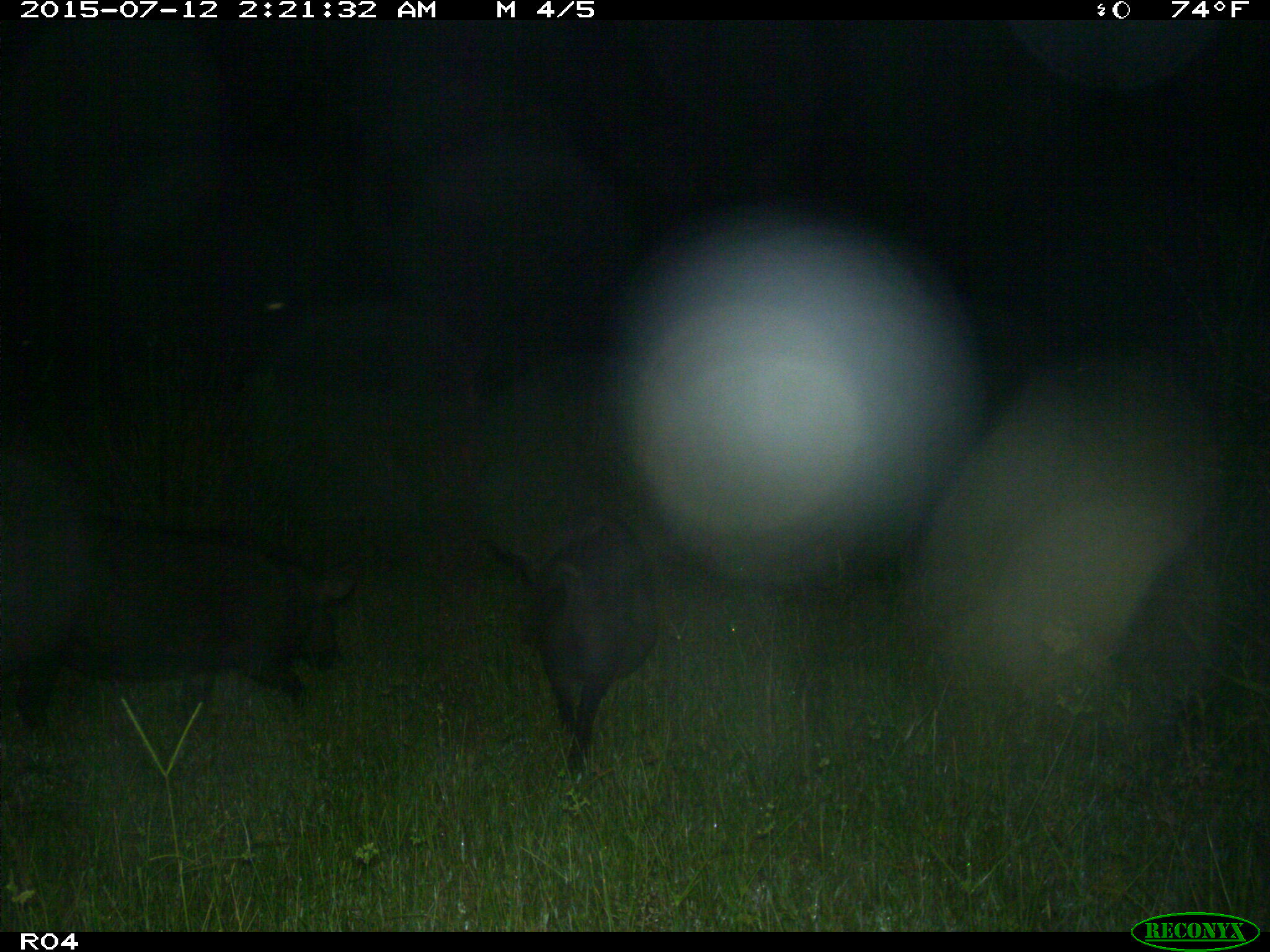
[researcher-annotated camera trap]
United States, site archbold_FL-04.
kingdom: Animalia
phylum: Chordata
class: Mammalia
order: Artiodactyla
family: Suidae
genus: Sus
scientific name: Sus scrofa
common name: wild boar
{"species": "Sus scrofa (wild boar)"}